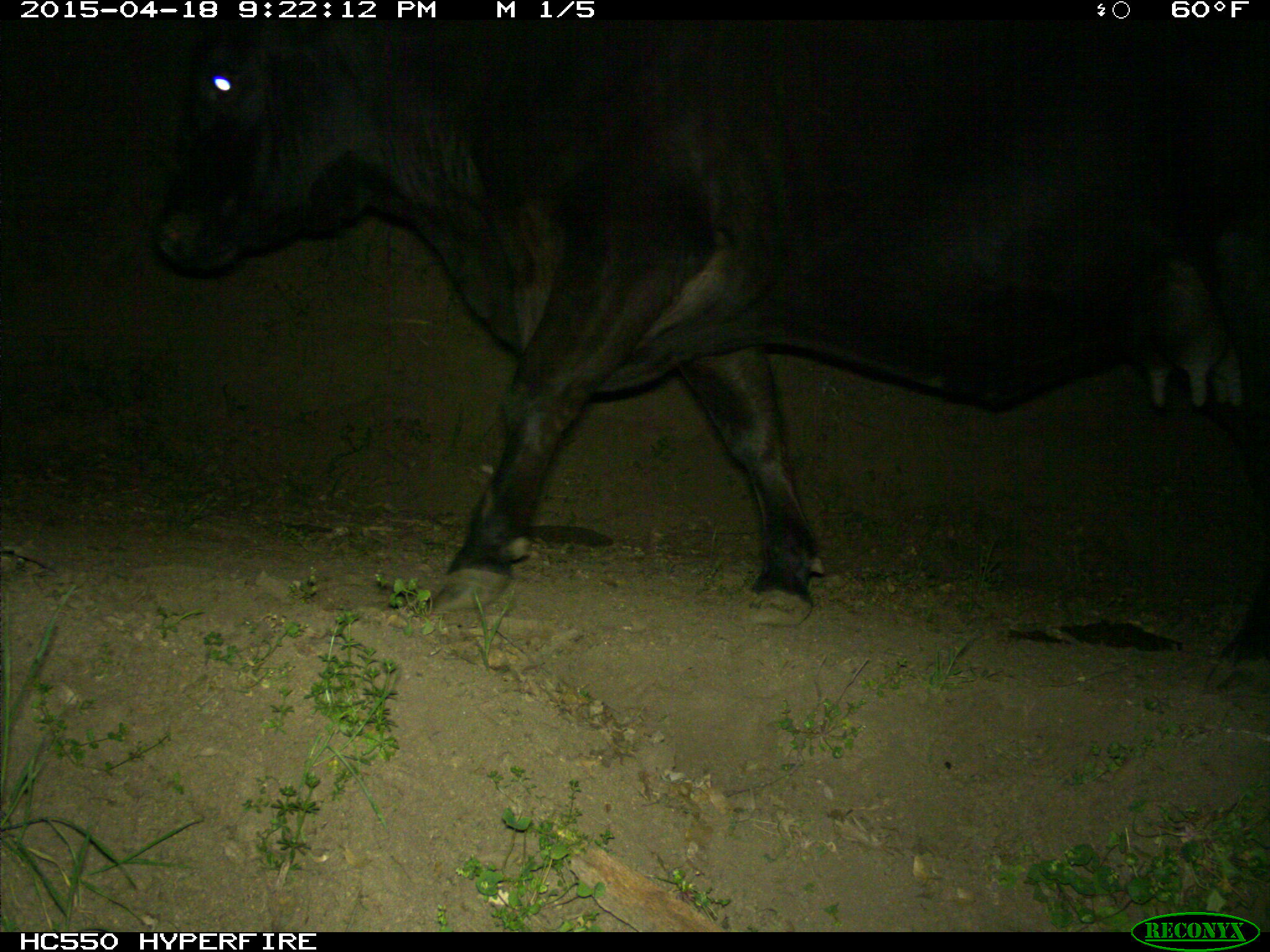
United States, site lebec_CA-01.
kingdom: Animalia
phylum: Chordata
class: Mammalia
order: Artiodactyla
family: Bovidae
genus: Bos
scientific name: Bos taurus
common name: domestic cow